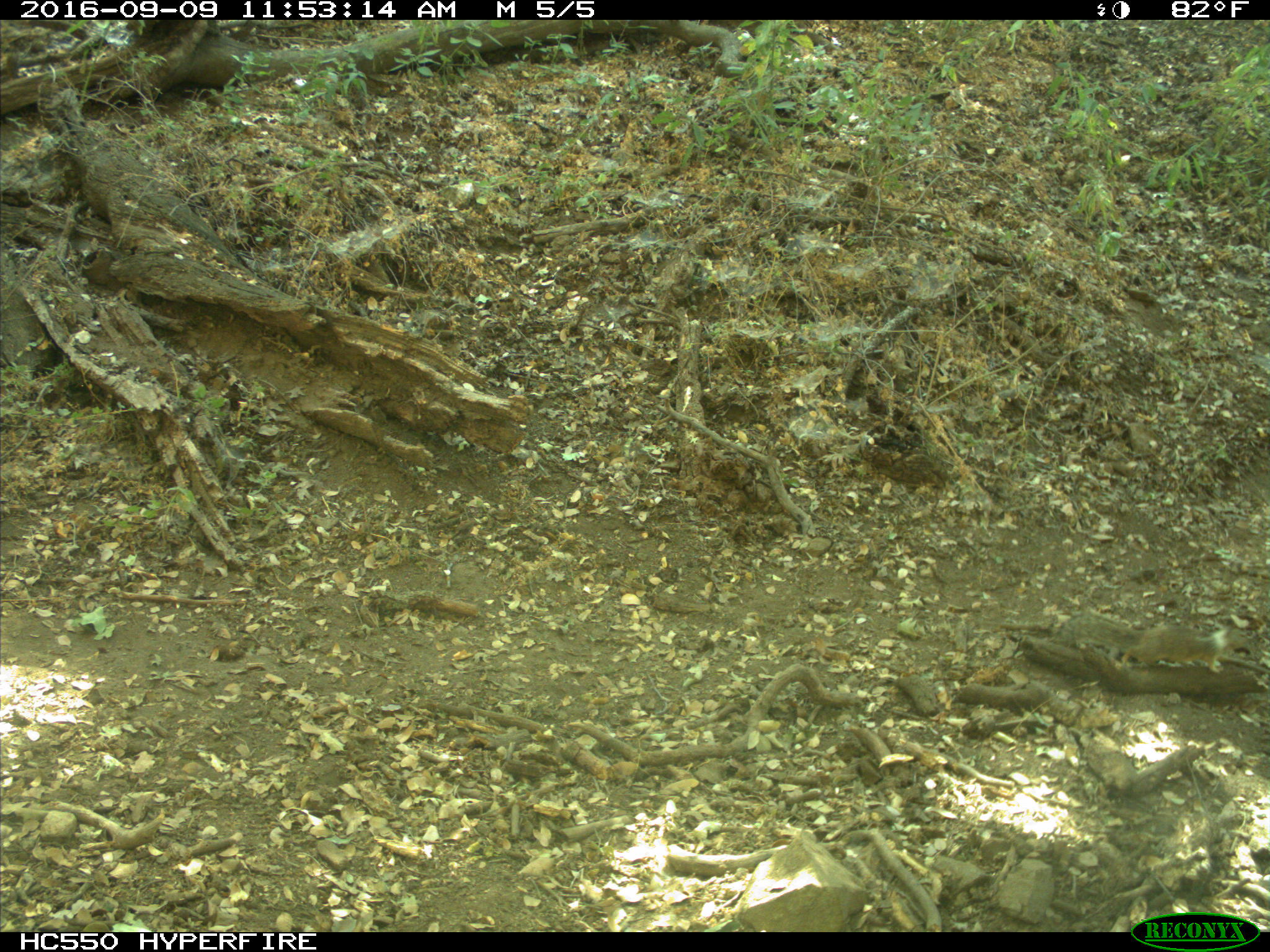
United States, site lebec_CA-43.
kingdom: Animalia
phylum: Chordata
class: Mammalia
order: Rodentia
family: Sciuridae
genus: Otospermophilus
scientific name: Otospermophilus beecheyi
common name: california ground squirrel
Otospermophilus beecheyi (california ground squirrel).